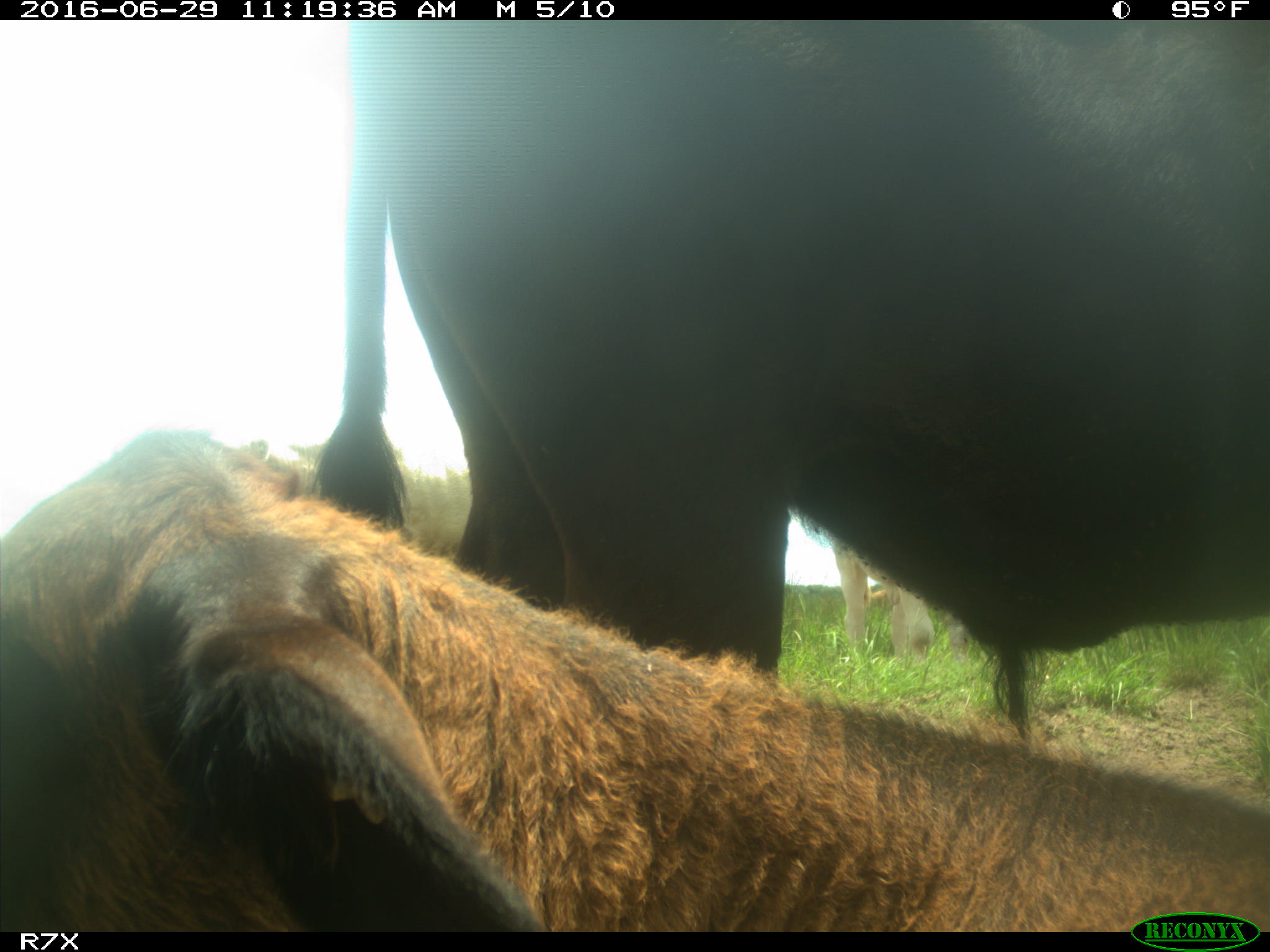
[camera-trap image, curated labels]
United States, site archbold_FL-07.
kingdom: Animalia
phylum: Chordata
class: Mammalia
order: Artiodactyla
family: Bovidae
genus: Bos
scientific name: Bos taurus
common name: domestic cow